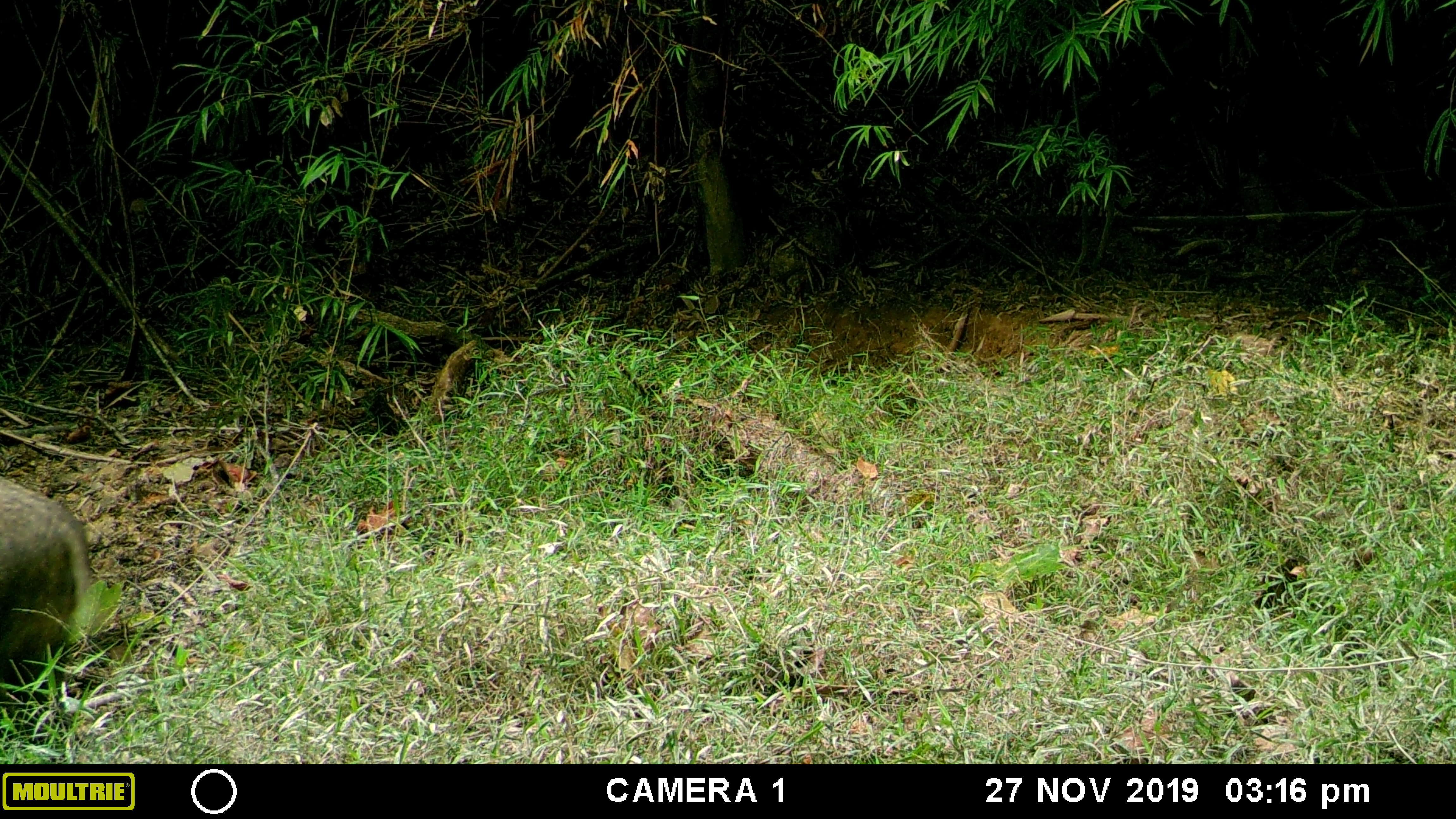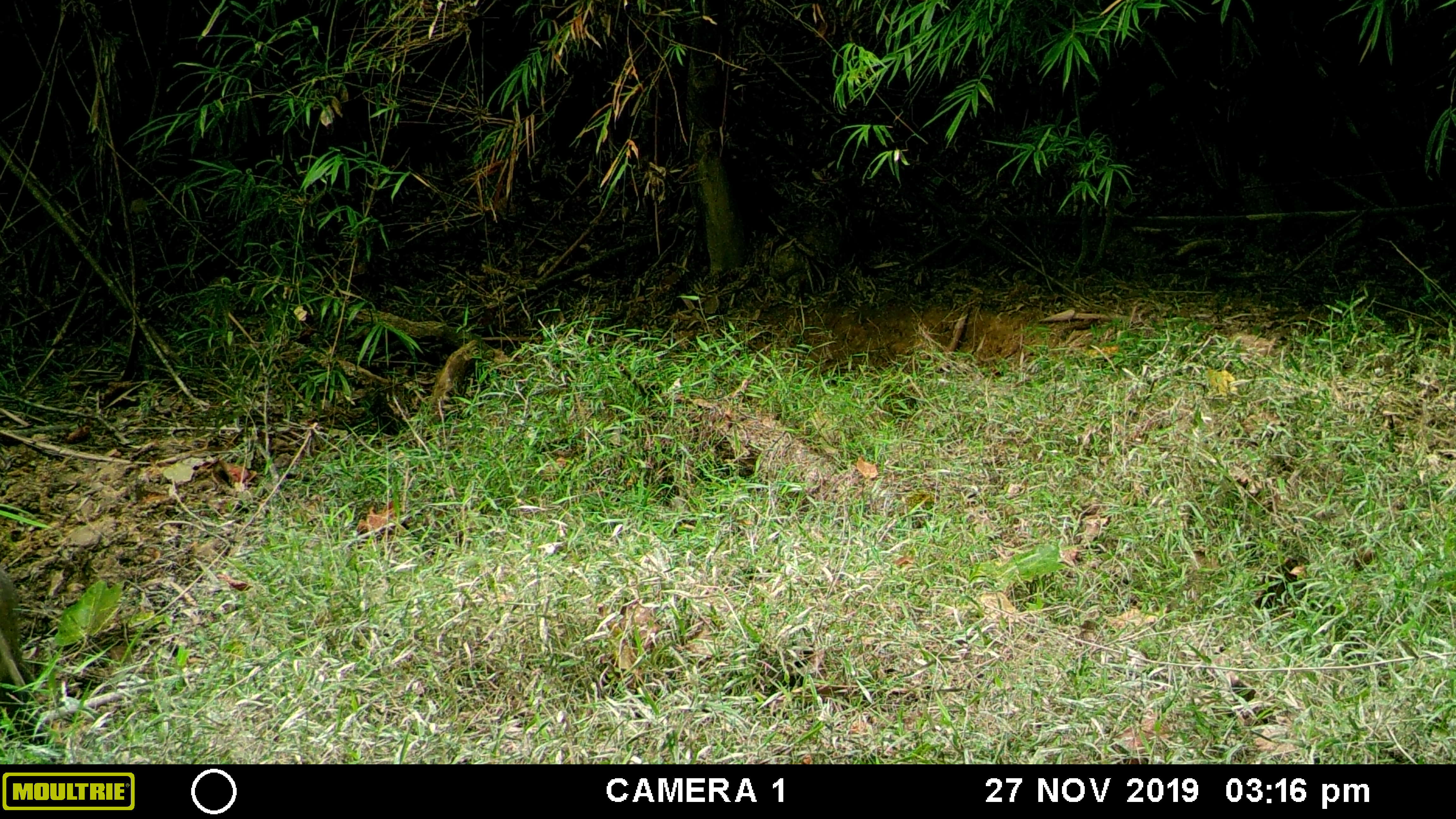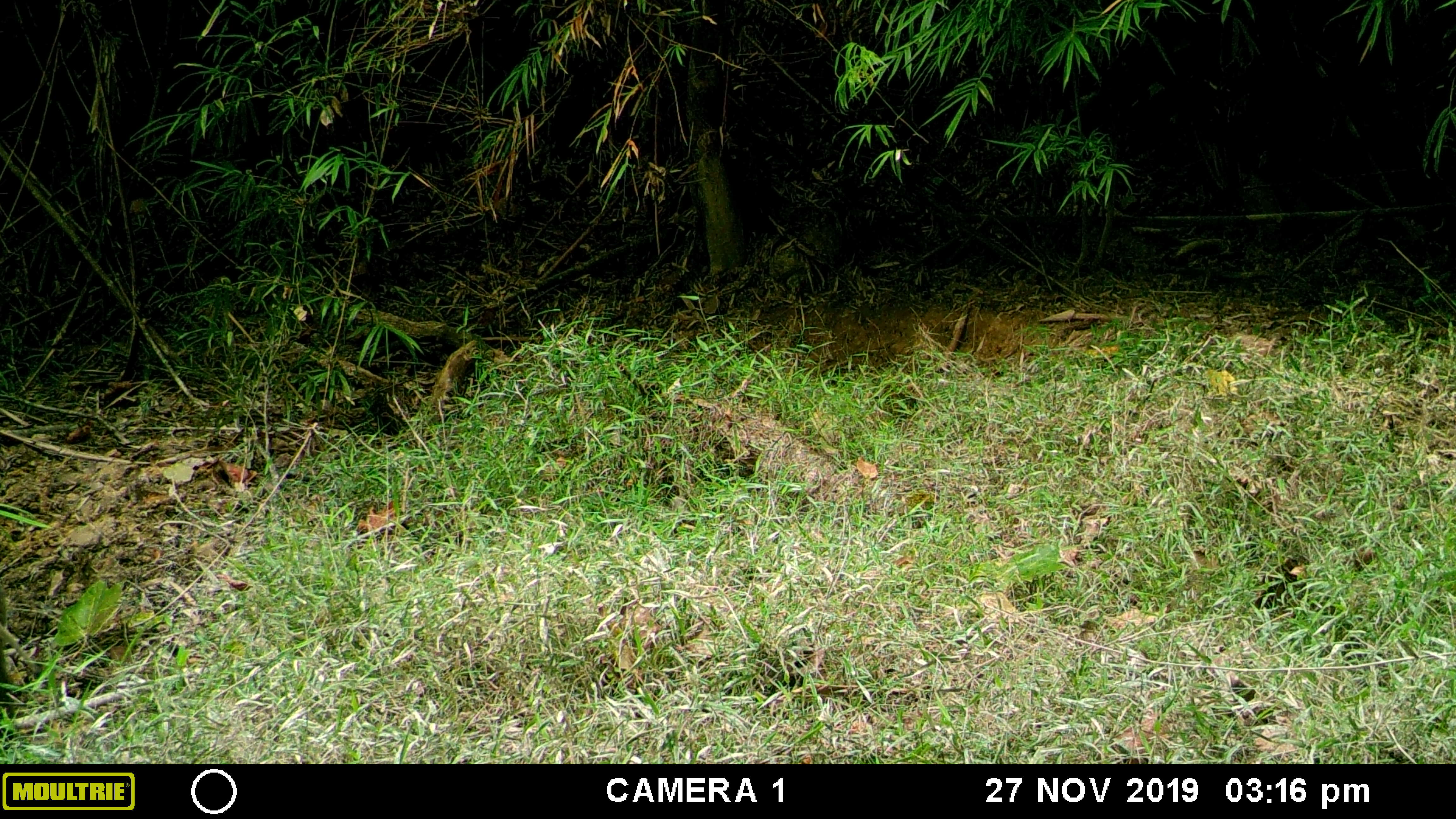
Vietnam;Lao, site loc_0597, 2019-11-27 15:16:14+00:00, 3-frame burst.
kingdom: Animalia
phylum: Chordata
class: Mammalia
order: Artiodactyla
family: Suidae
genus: Sus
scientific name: Sus scrofa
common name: eurasian wild pig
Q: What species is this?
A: Eurasian wild pig (Sus scrofa).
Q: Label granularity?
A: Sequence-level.